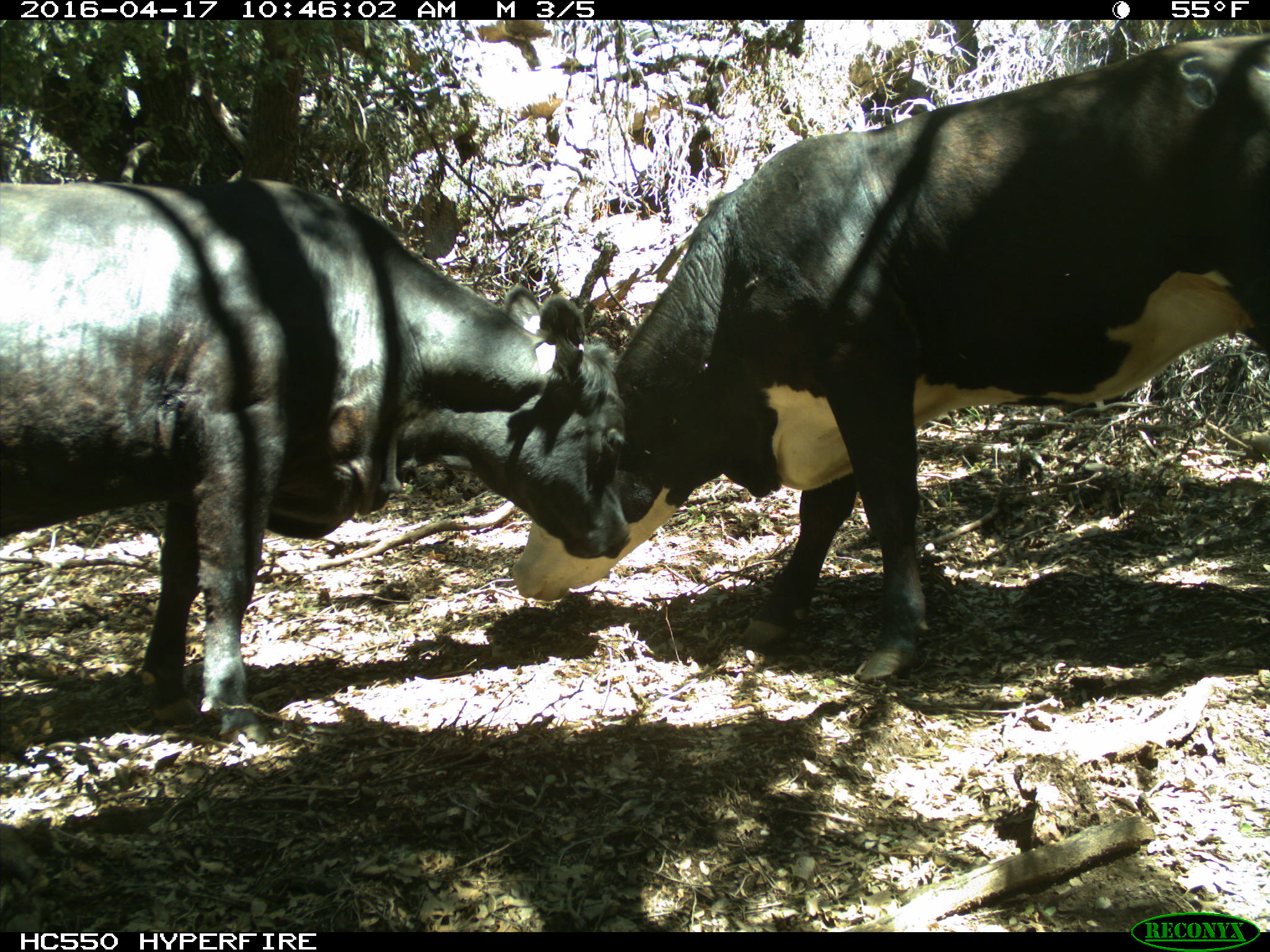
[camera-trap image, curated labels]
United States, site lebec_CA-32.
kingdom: Animalia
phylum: Chordata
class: Mammalia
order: Artiodactyla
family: Bovidae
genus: Bos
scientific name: Bos taurus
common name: domestic cow